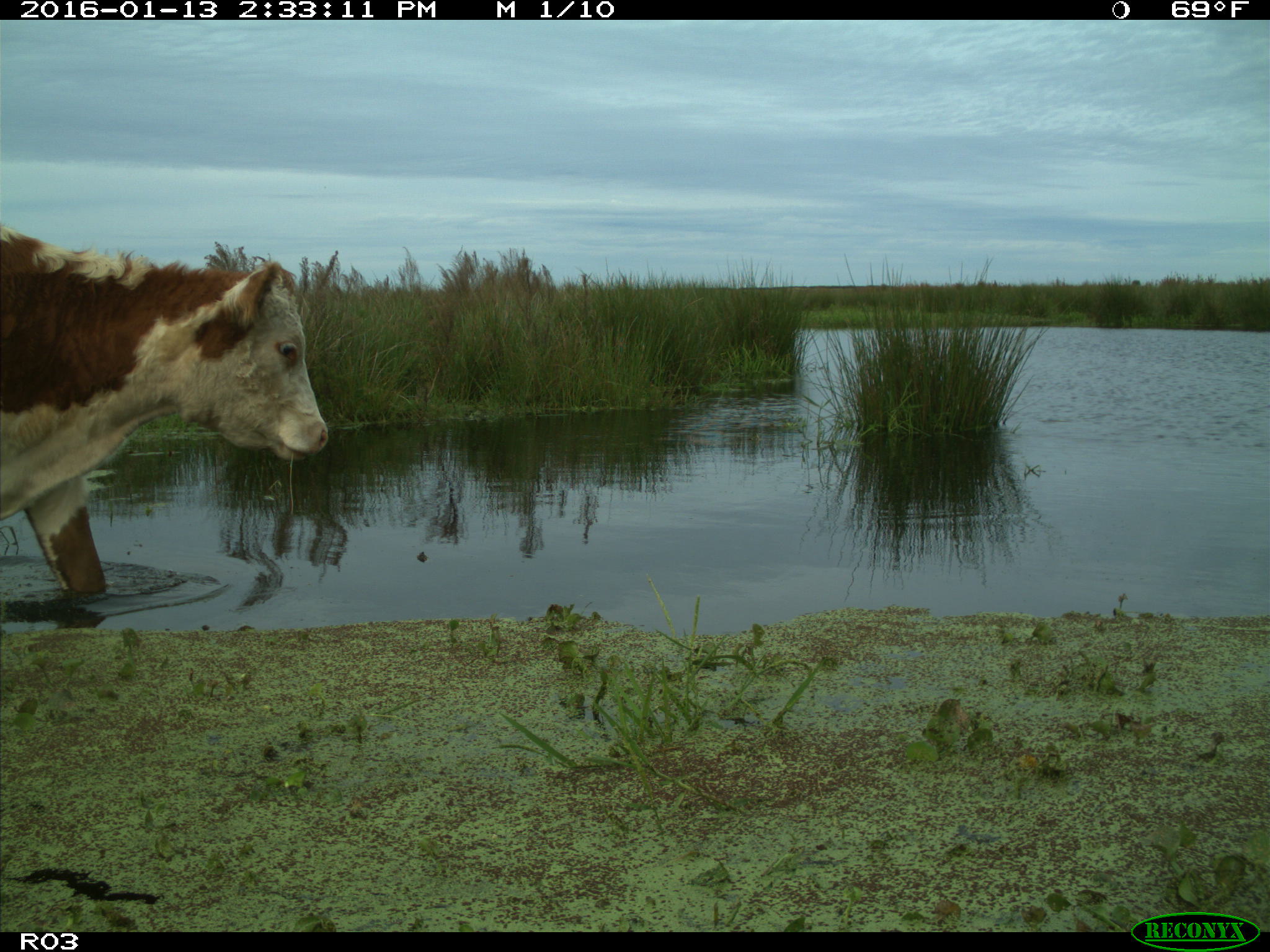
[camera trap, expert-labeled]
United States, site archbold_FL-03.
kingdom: Animalia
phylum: Chordata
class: Mammalia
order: Artiodactyla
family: Bovidae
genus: Bos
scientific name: Bos taurus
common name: domestic cow